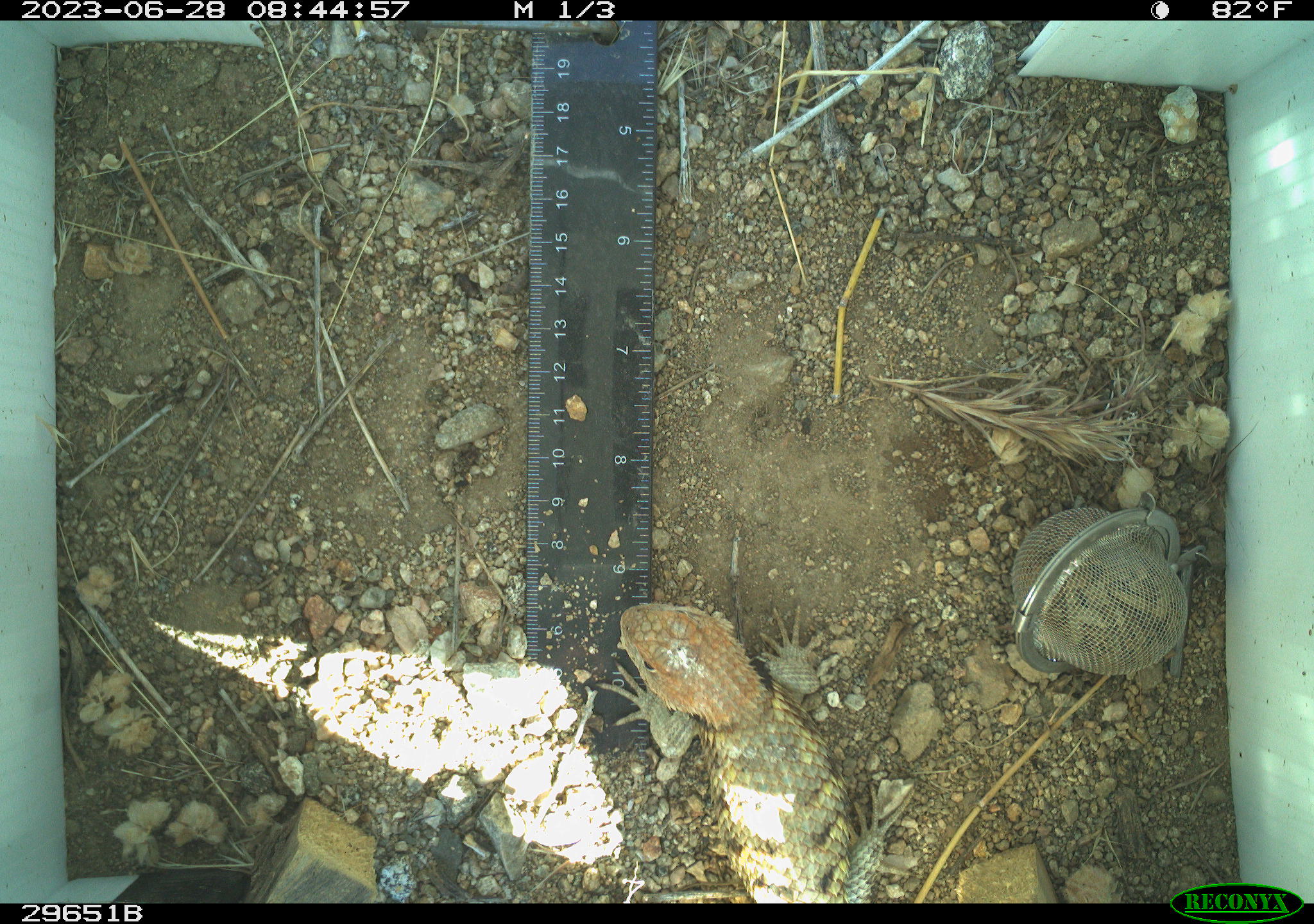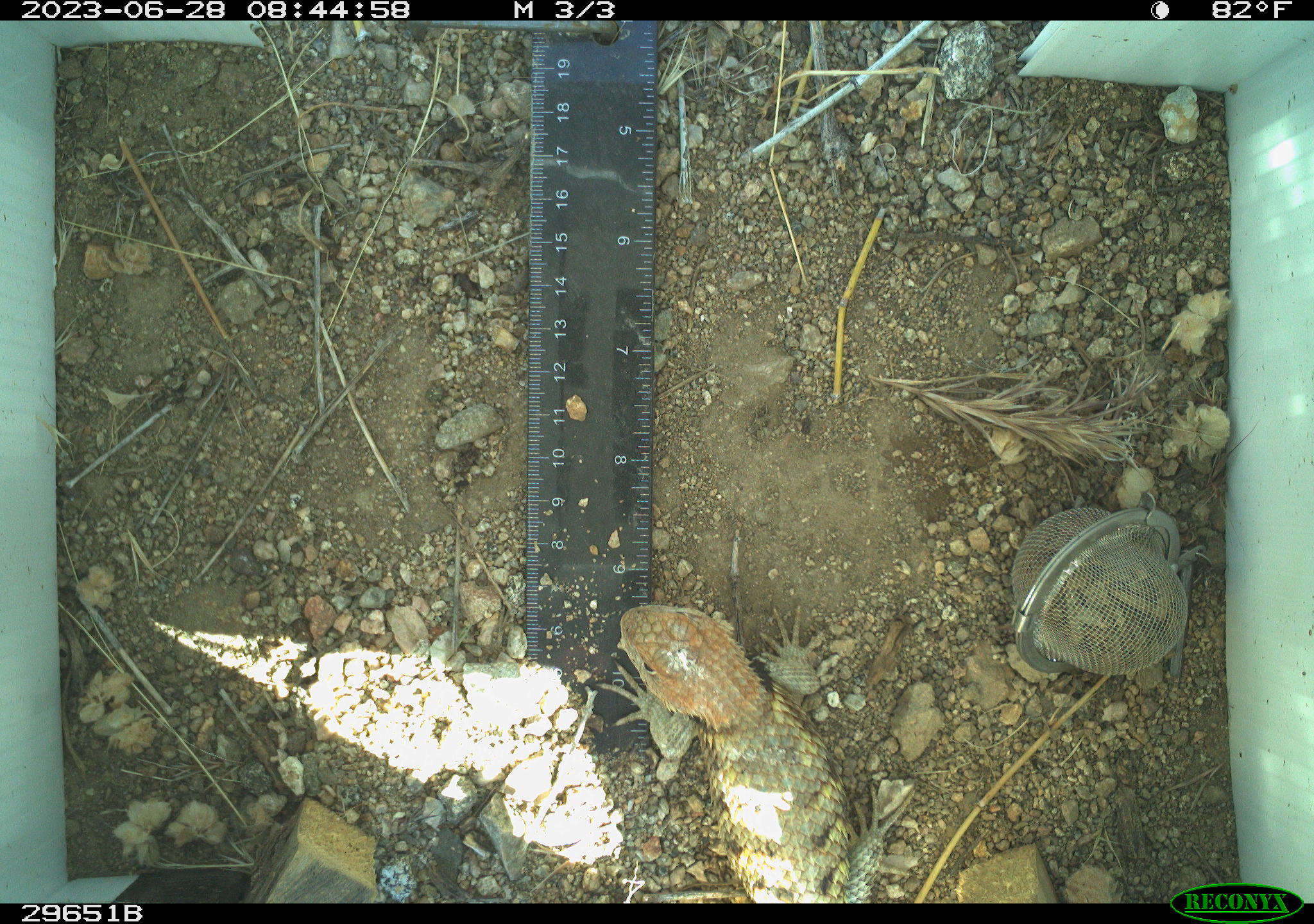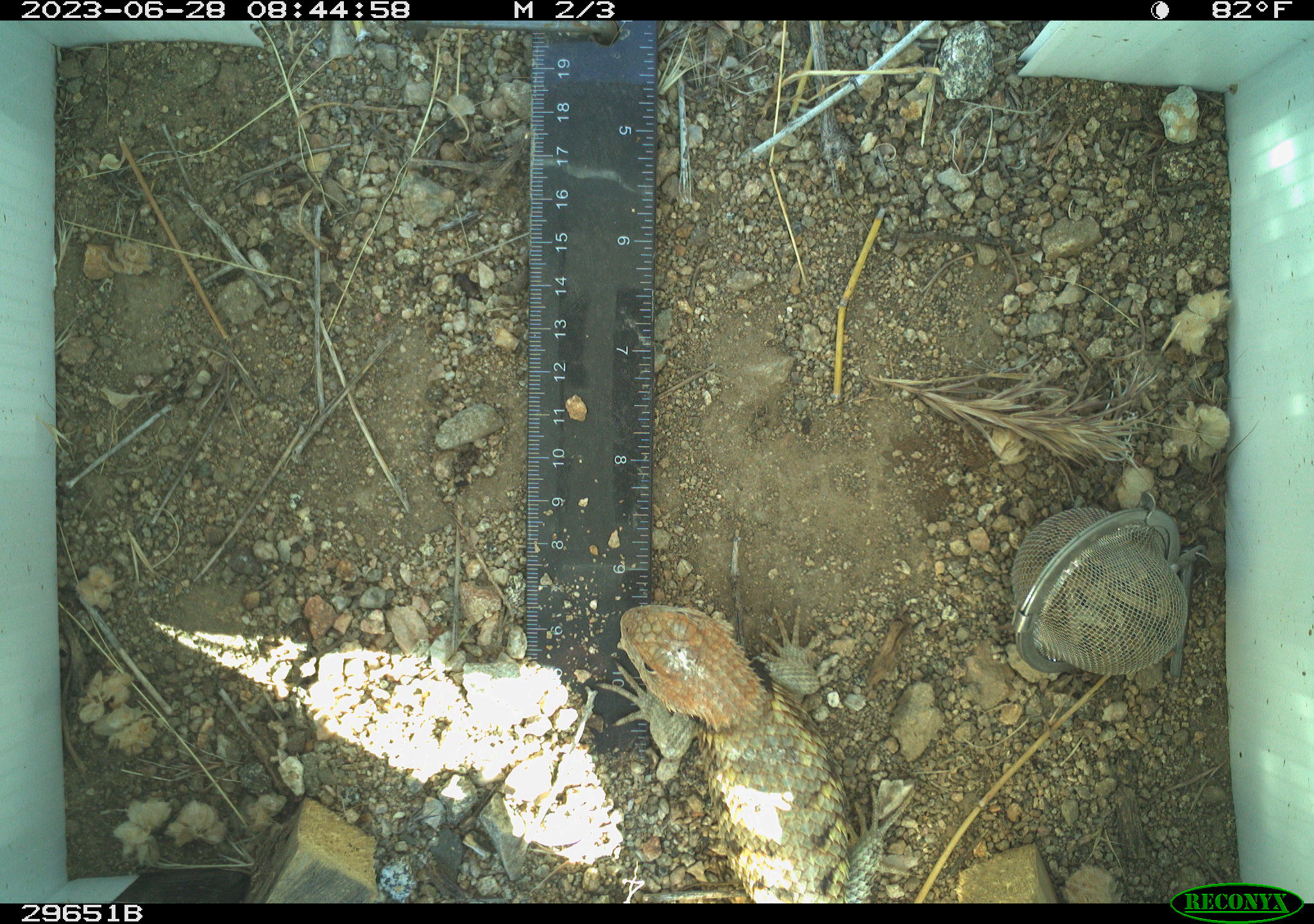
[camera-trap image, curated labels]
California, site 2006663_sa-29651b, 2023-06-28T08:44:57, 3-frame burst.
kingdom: Animalia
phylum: Chordata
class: Reptilia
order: Squamata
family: Phrynosomatidae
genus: Sceloporus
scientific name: Sceloporus uniformis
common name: yellow-backed spiny lizard